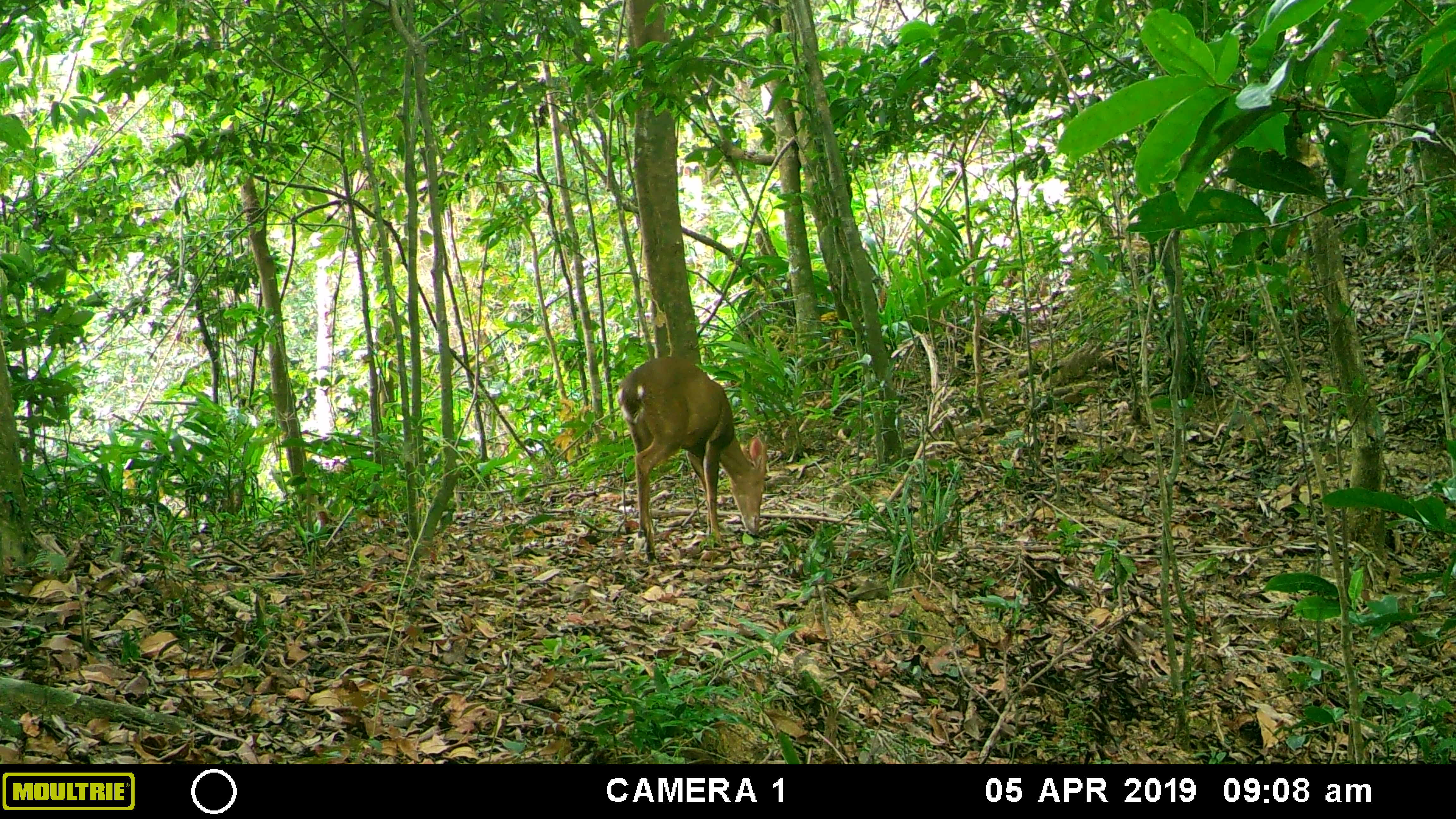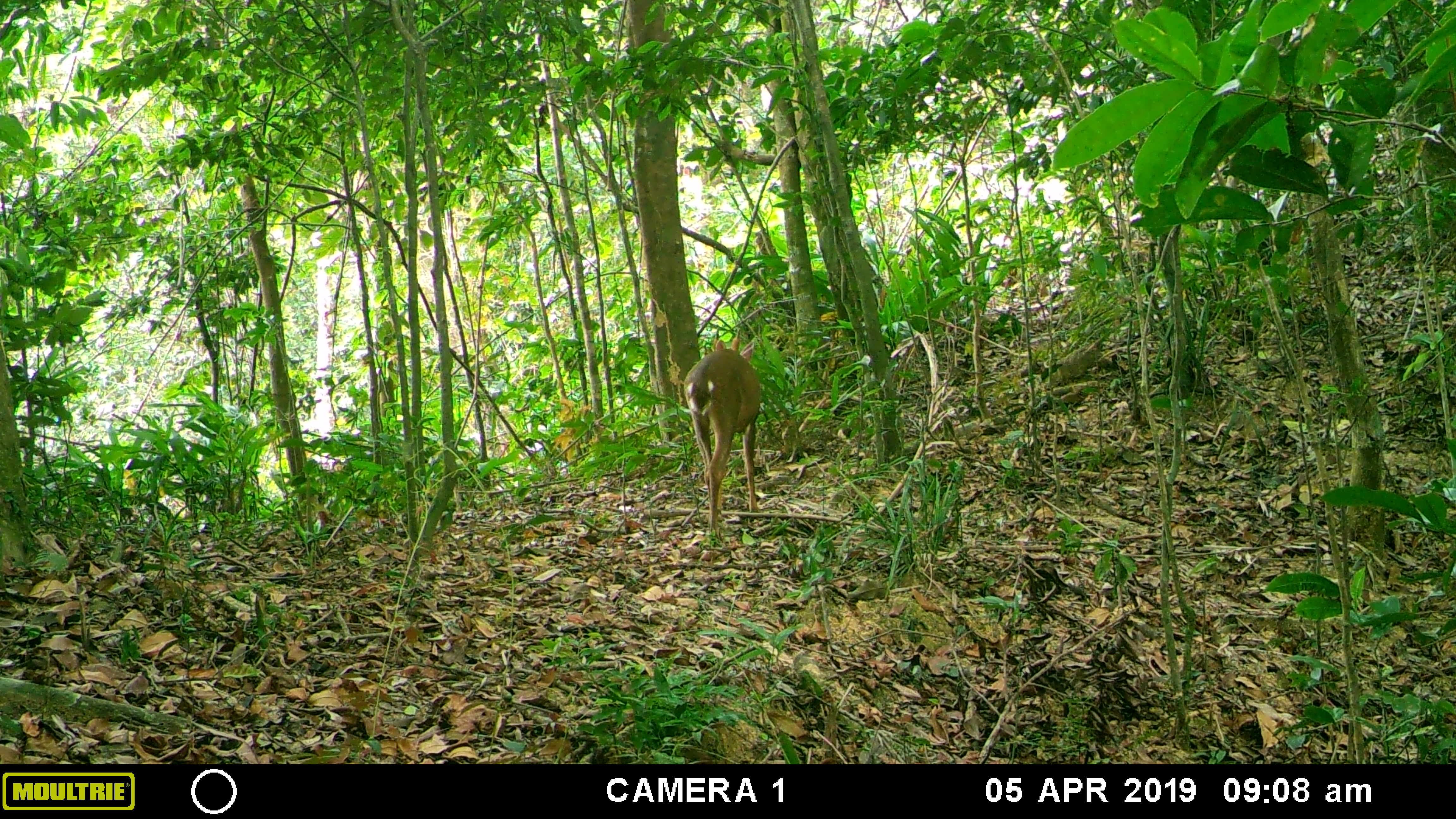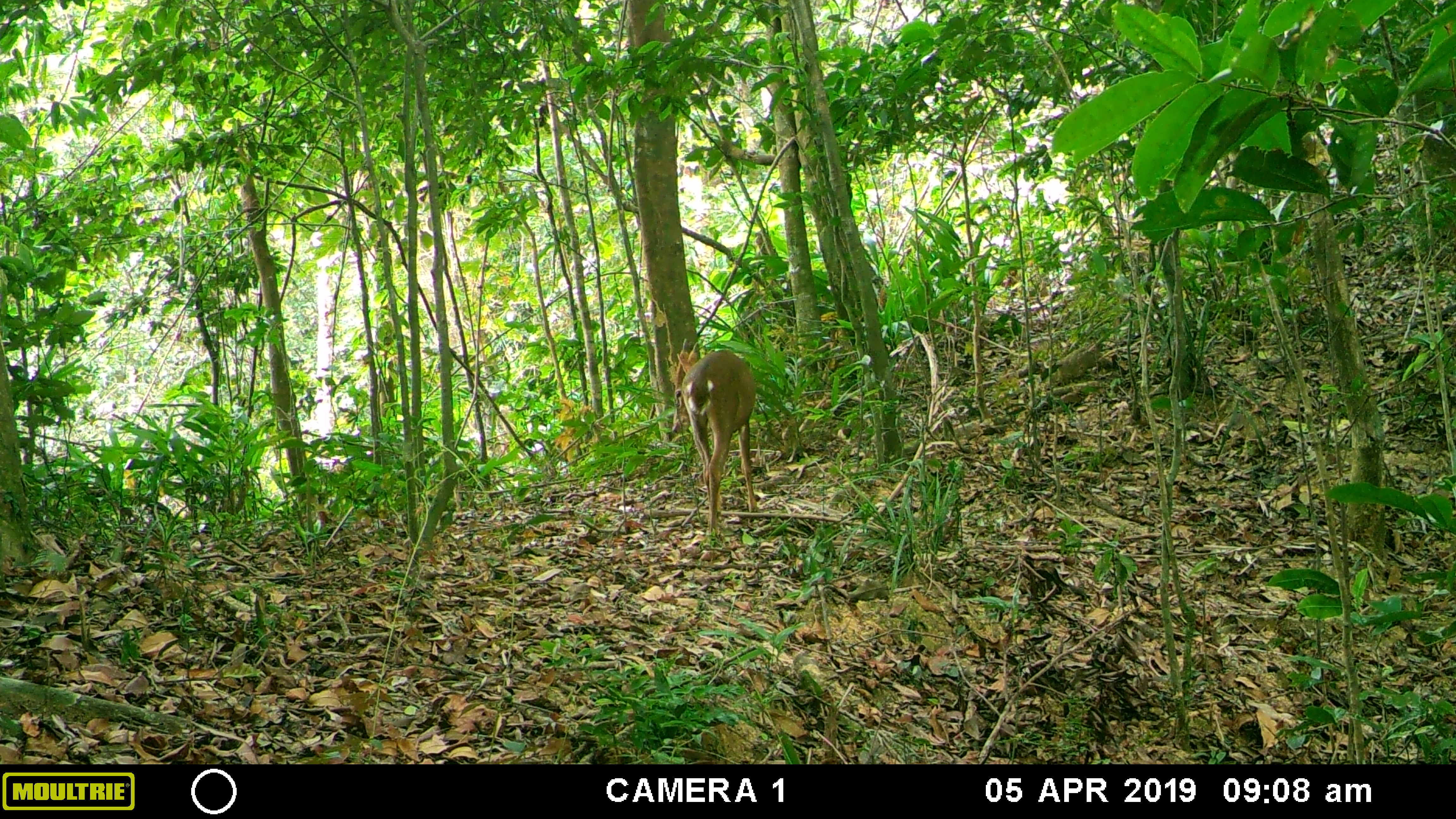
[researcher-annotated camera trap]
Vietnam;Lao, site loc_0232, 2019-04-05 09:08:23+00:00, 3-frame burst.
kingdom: Animalia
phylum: Chordata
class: Mammalia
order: Artiodactyla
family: Cervidae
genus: Muntiacus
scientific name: Muntiacus vuquangensis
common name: large-antlered muntjac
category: large antlered muntjac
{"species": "large antlered muntjac (large-antlered muntjac) (Muntiacus vuquangensis)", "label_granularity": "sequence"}